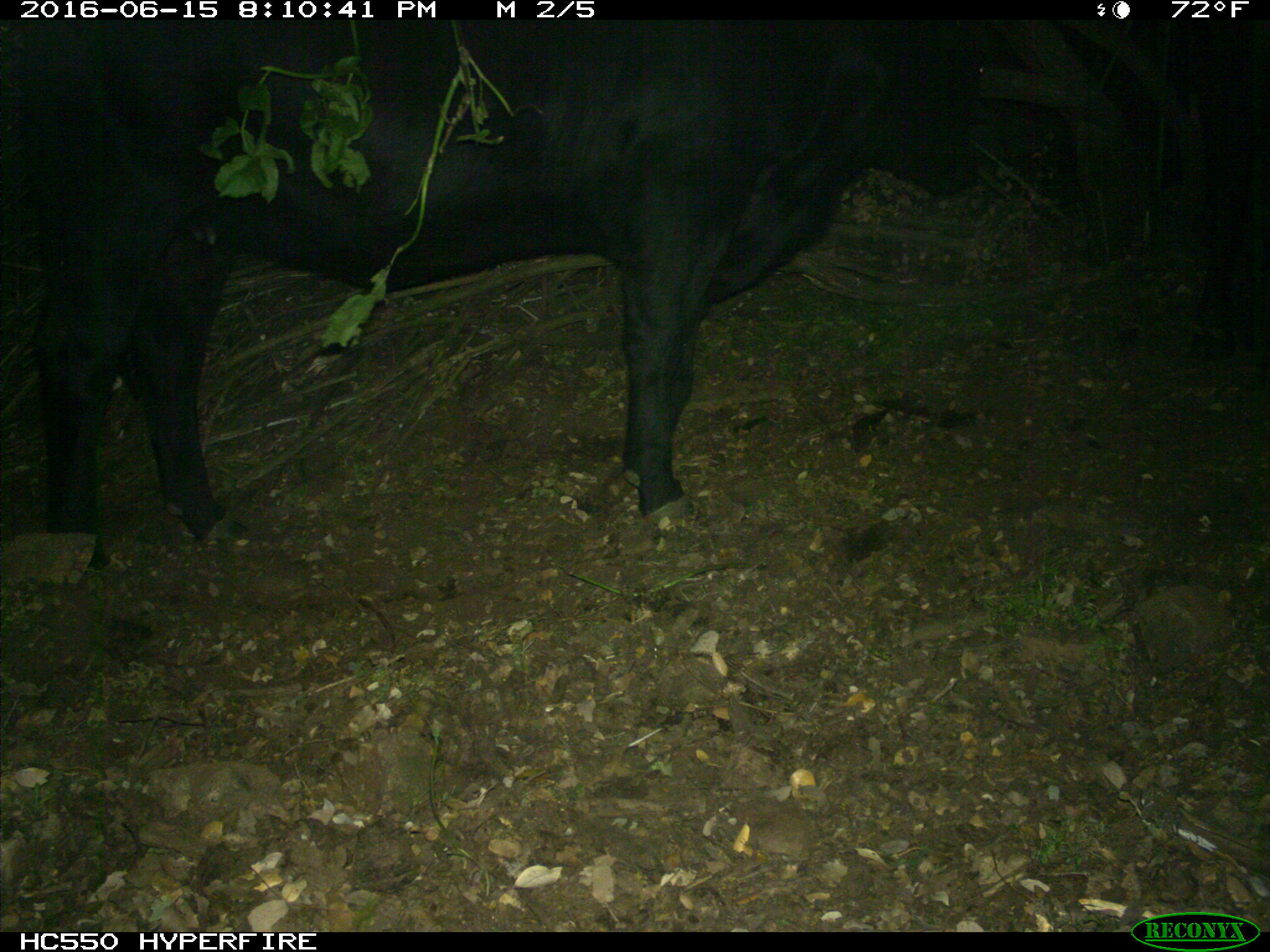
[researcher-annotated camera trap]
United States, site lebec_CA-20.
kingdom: Animalia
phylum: Chordata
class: Mammalia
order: Artiodactyla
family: Bovidae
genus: Bos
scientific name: Bos taurus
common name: domestic cow